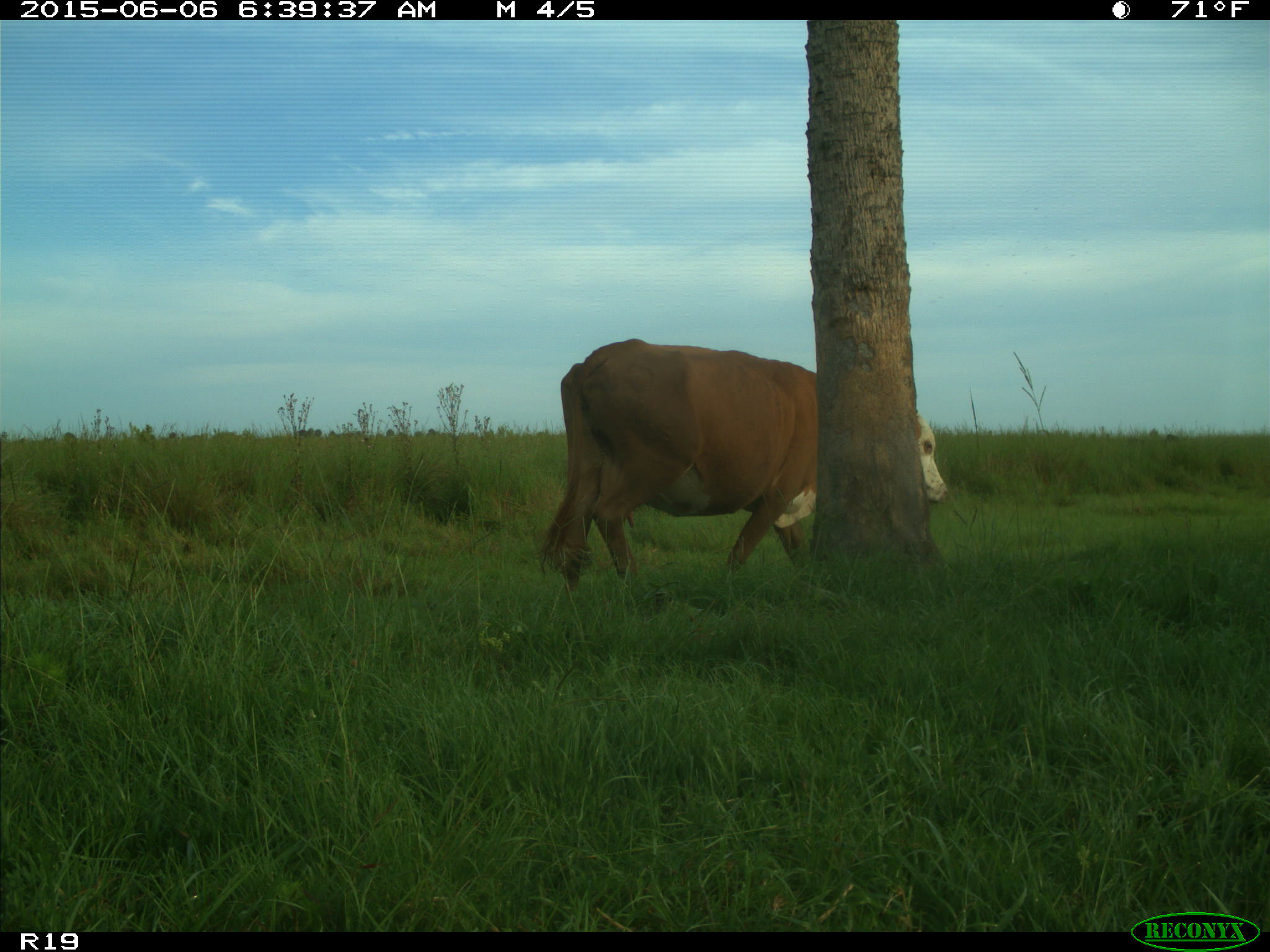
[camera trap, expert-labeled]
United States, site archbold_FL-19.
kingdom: Animalia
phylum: Chordata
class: Mammalia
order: Artiodactyla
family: Bovidae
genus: Bos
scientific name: Bos taurus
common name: domestic cow